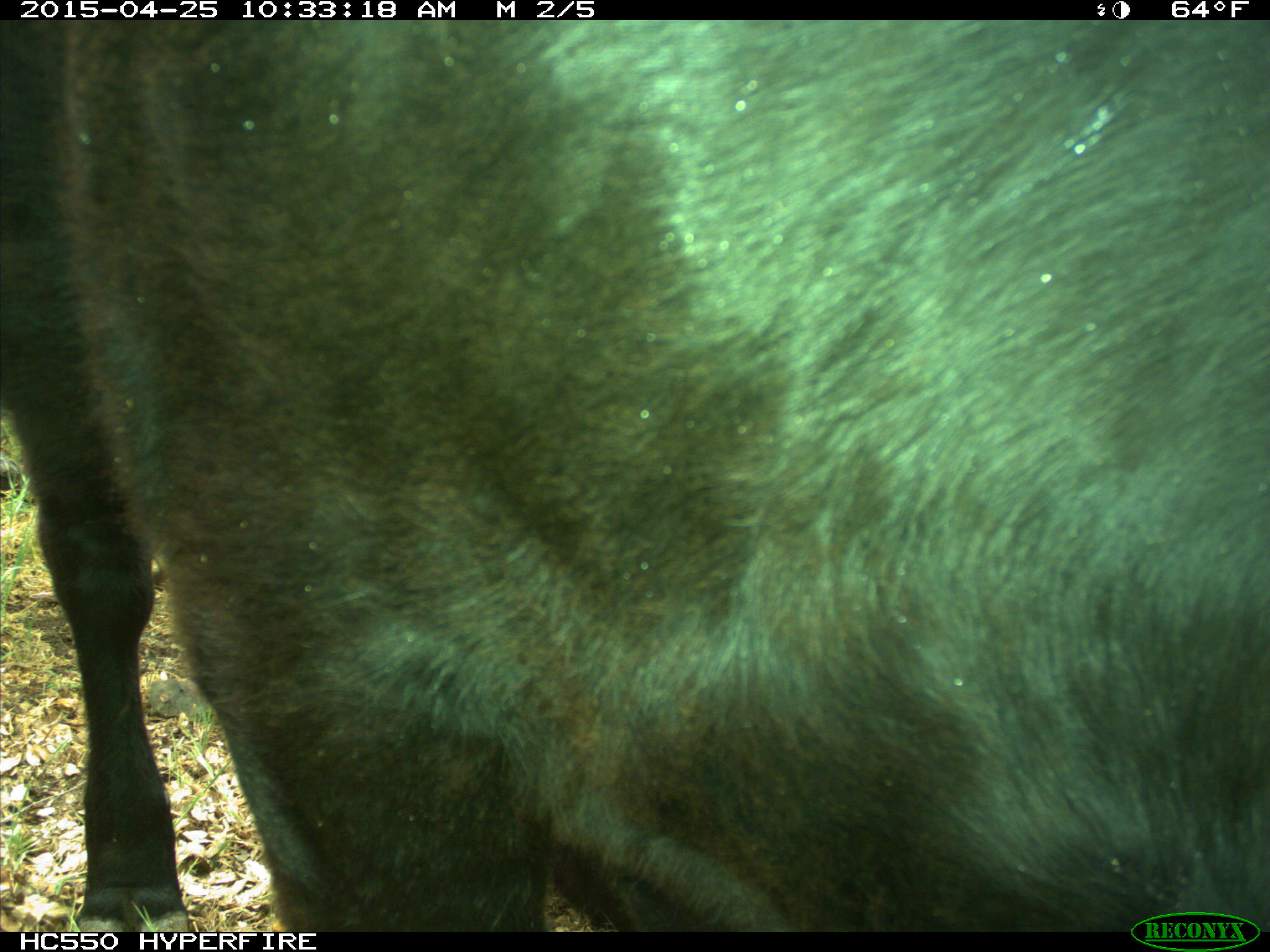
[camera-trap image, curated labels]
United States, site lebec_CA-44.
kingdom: Animalia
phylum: Chordata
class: Mammalia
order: Artiodactyla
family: Suidae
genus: Sus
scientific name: Sus scrofa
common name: wild boar